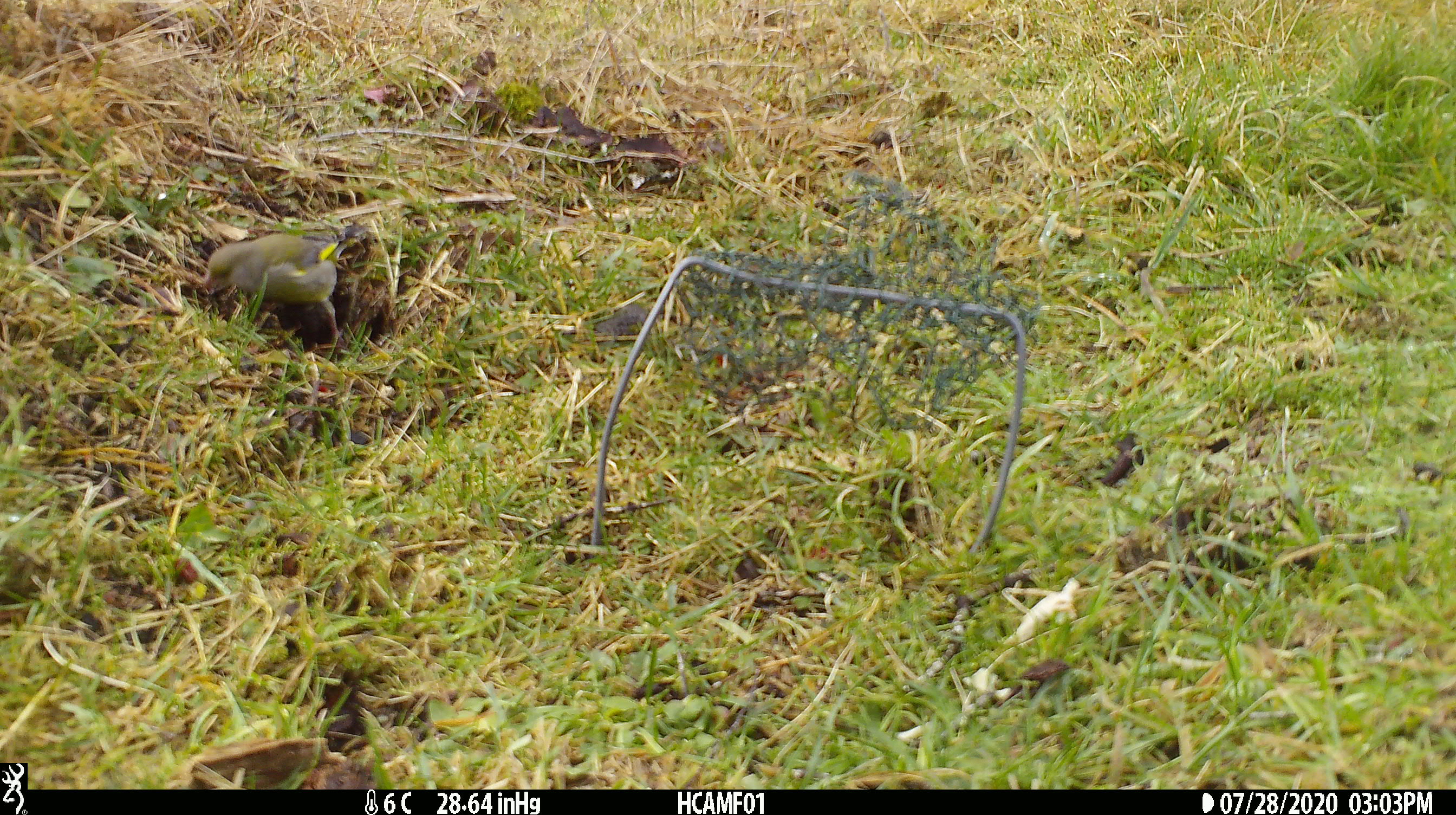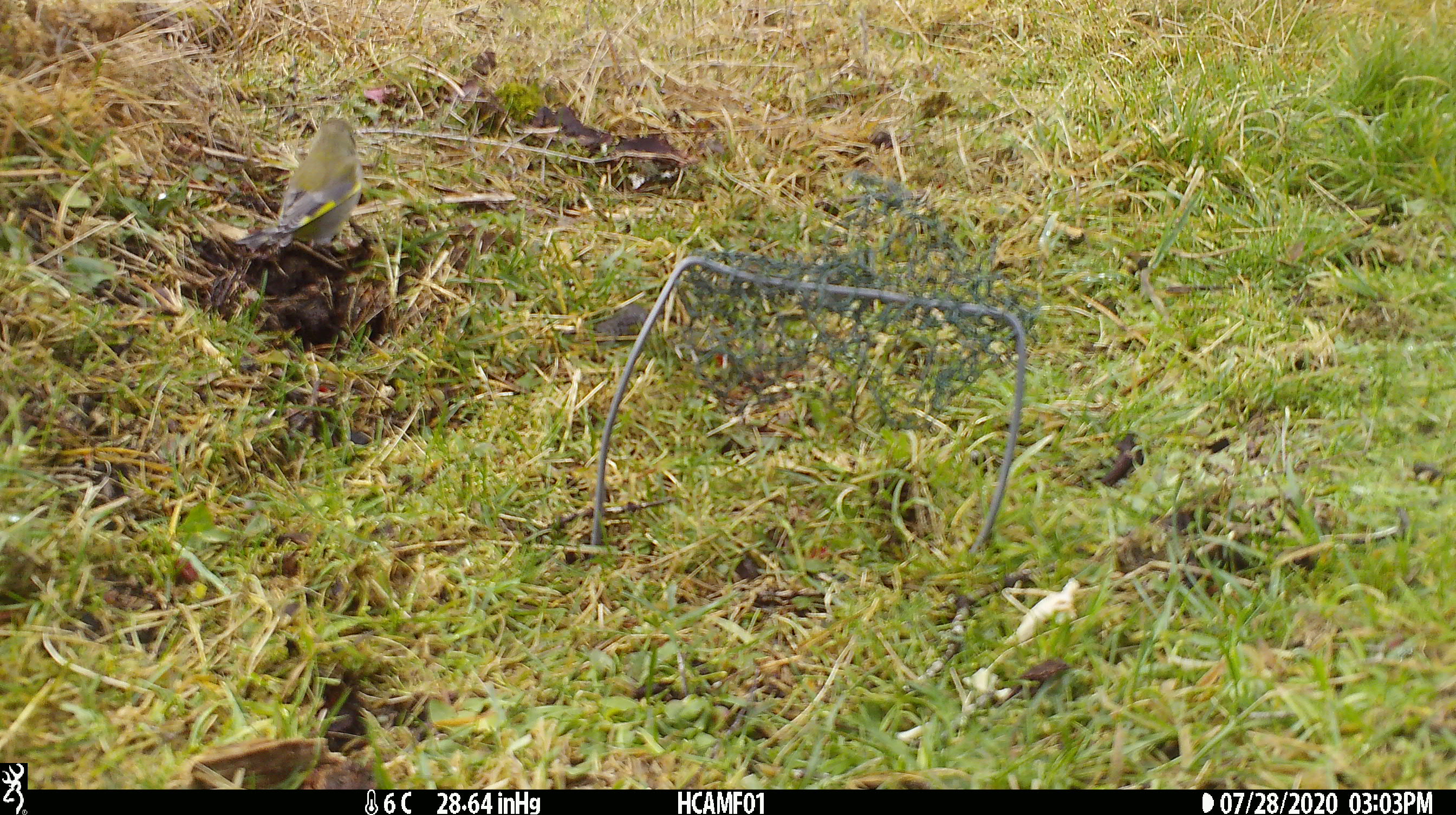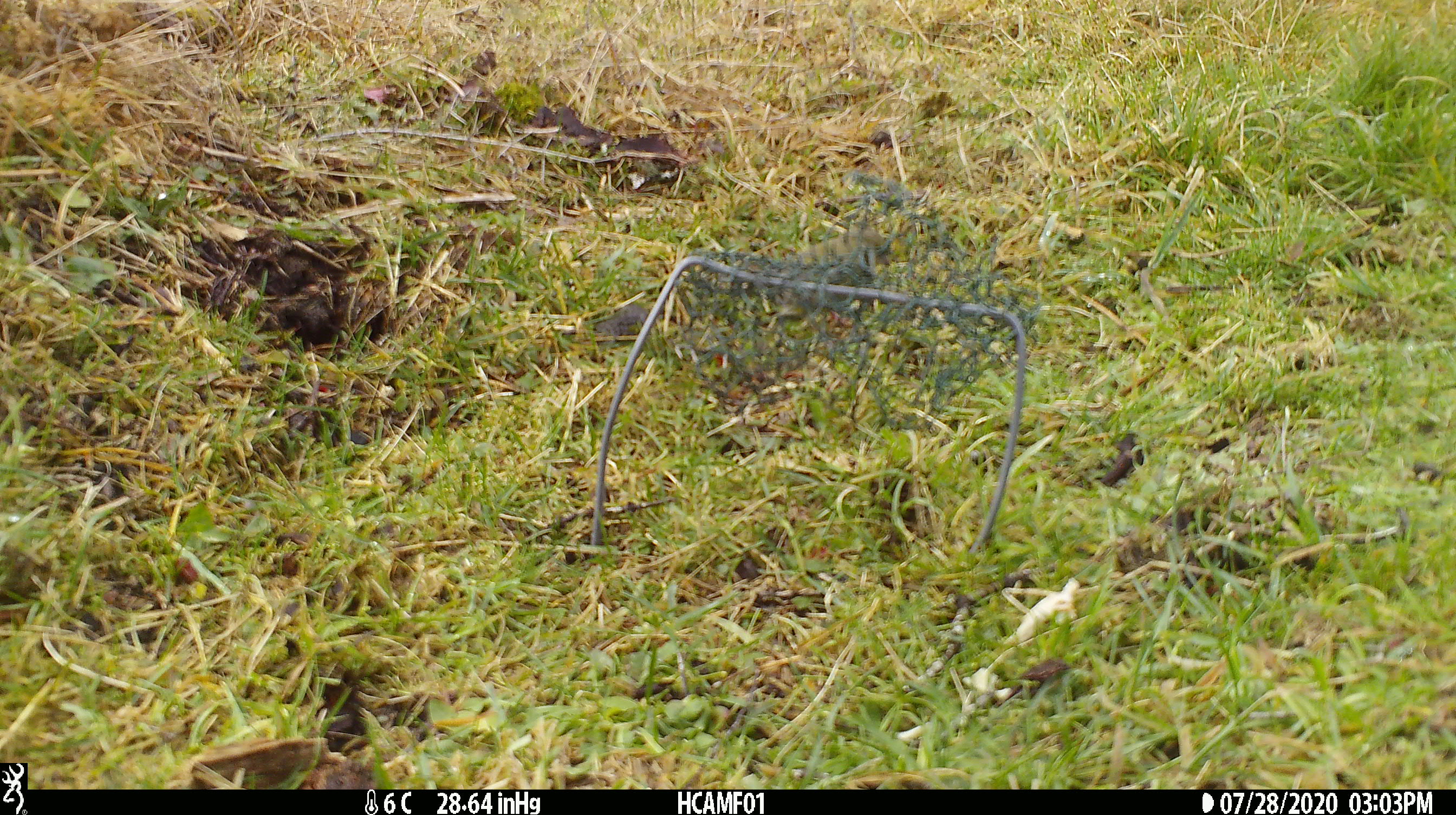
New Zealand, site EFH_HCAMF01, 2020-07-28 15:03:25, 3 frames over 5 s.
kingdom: Animalia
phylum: Chordata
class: Aves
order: Passeriformes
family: Fringillidae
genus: Chloris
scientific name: Chloris chloris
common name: greenfinch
Greenfinch (Chloris chloris).